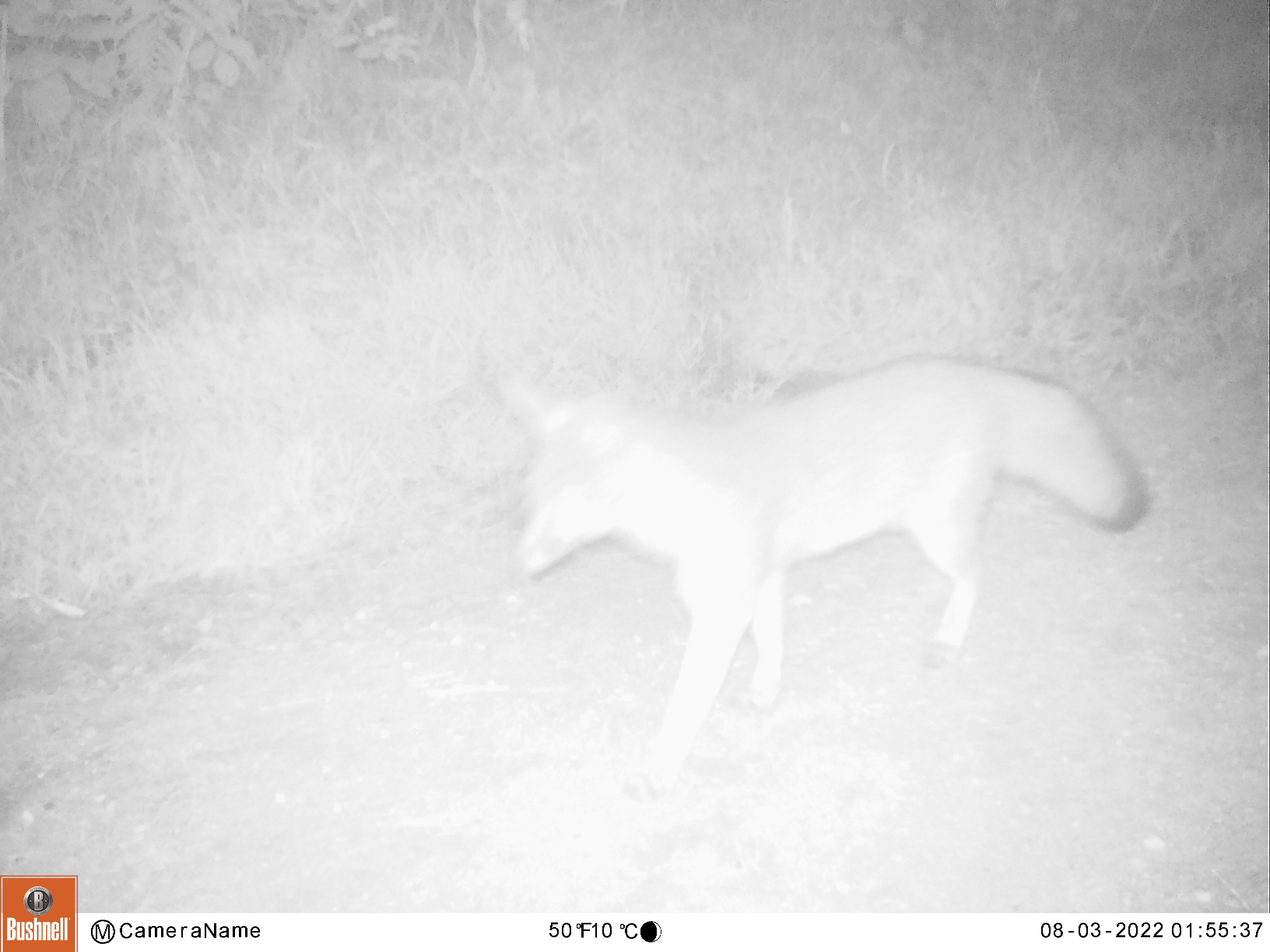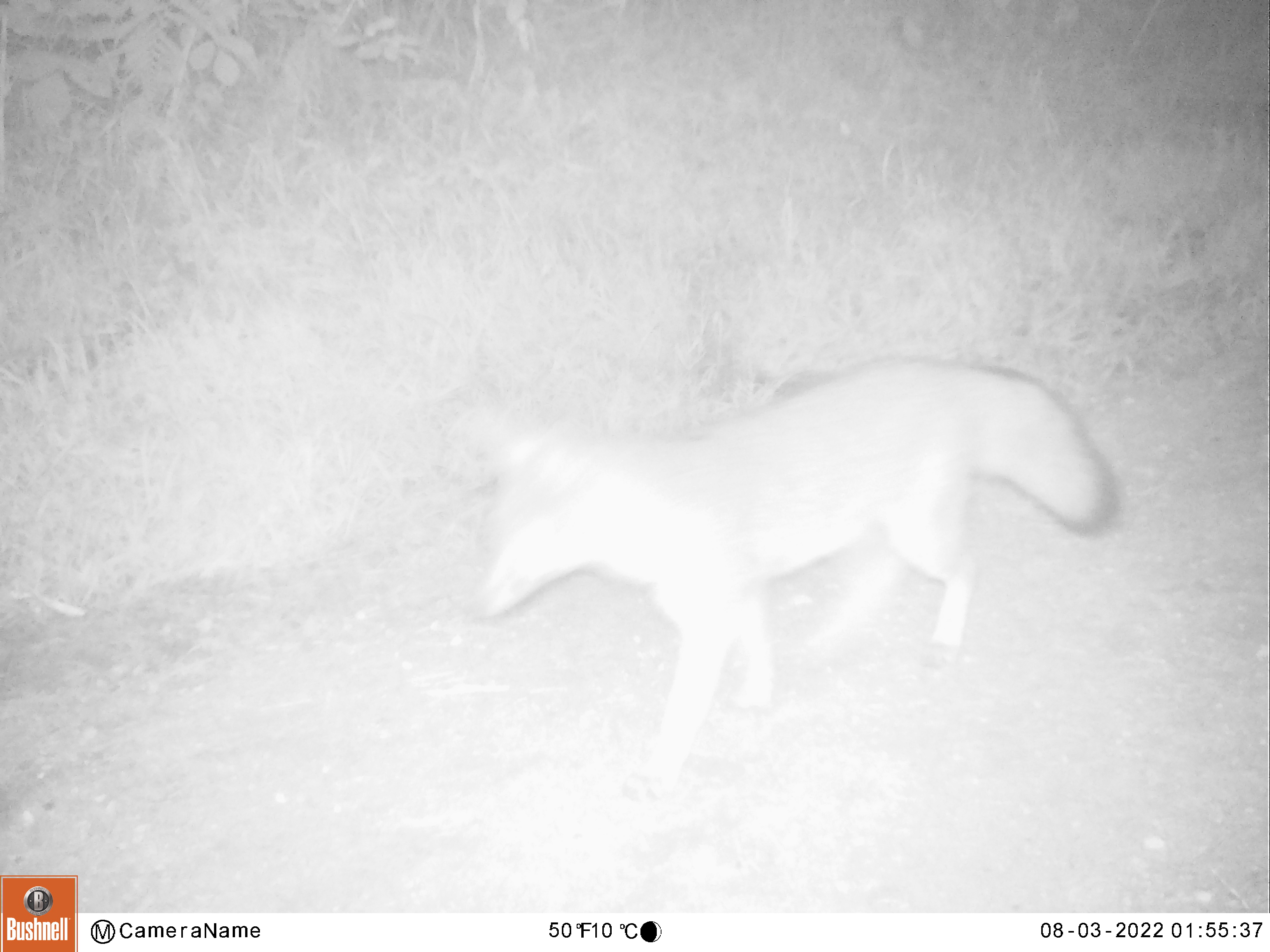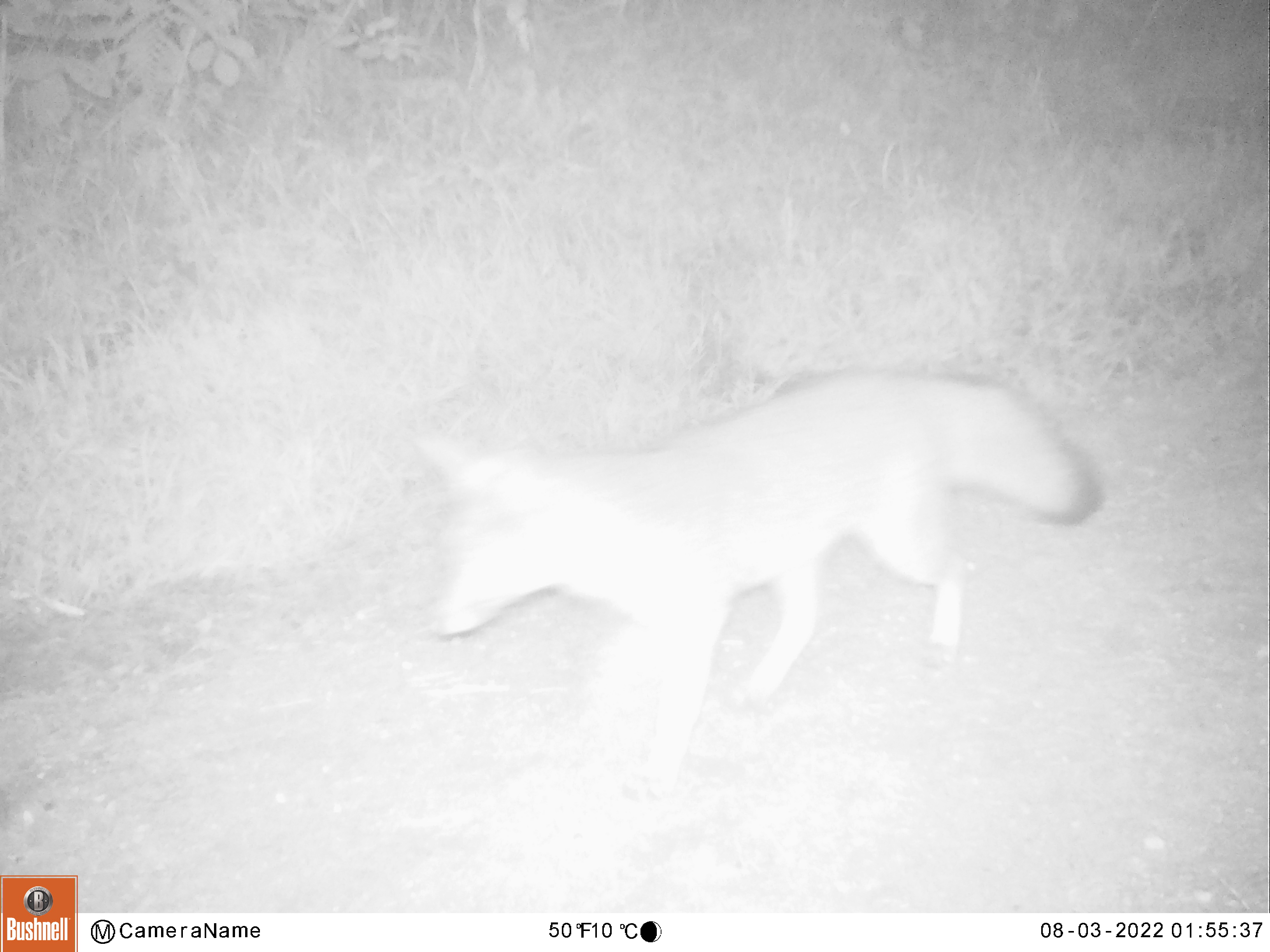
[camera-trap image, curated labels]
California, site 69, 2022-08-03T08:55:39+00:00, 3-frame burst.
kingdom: Animalia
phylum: Chordata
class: Mammalia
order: Carnivora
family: Canidae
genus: Urocyon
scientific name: Urocyon cinereoargenteus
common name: gray fox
Gray fox (Urocyon cinereoargenteus).